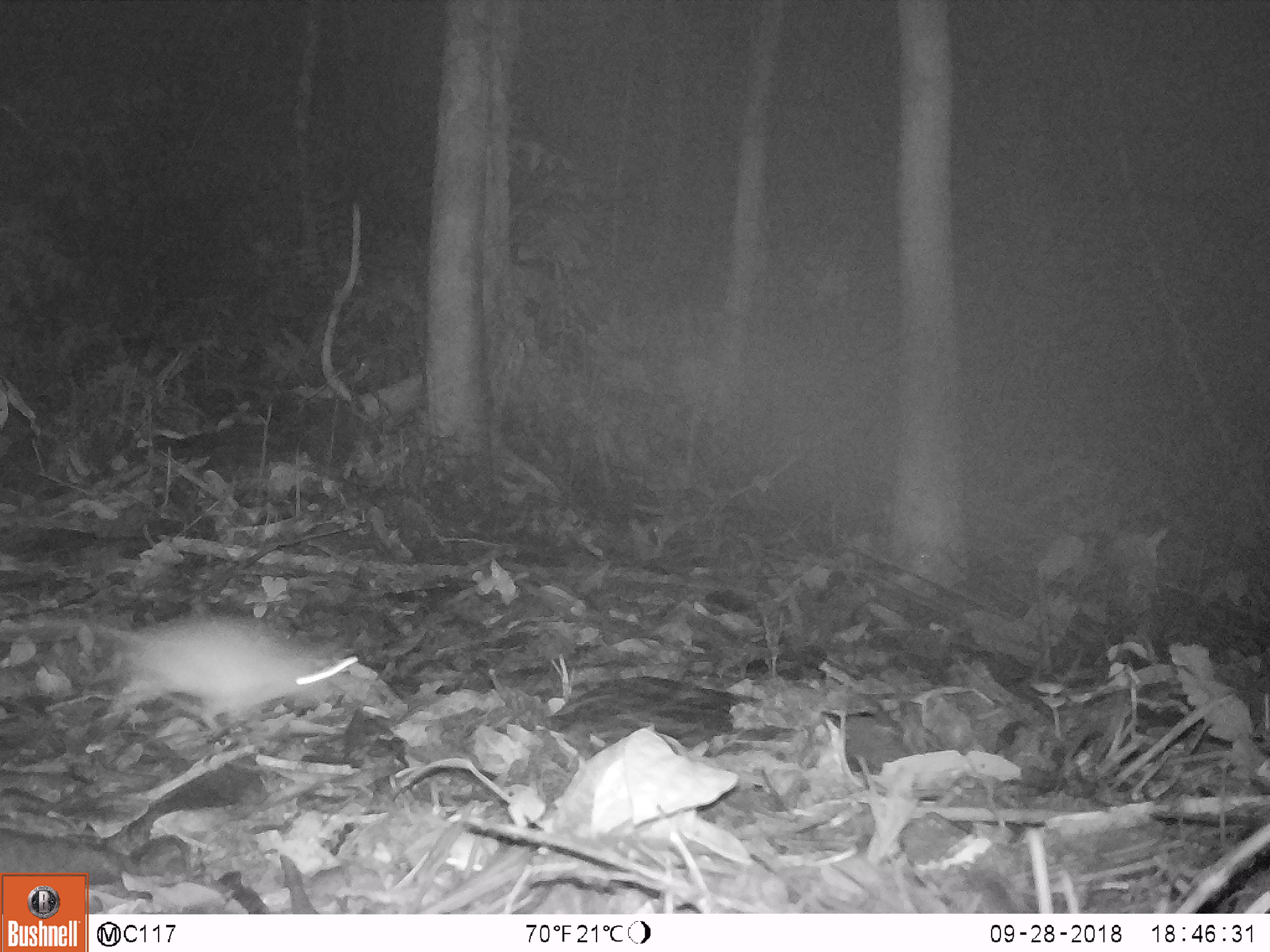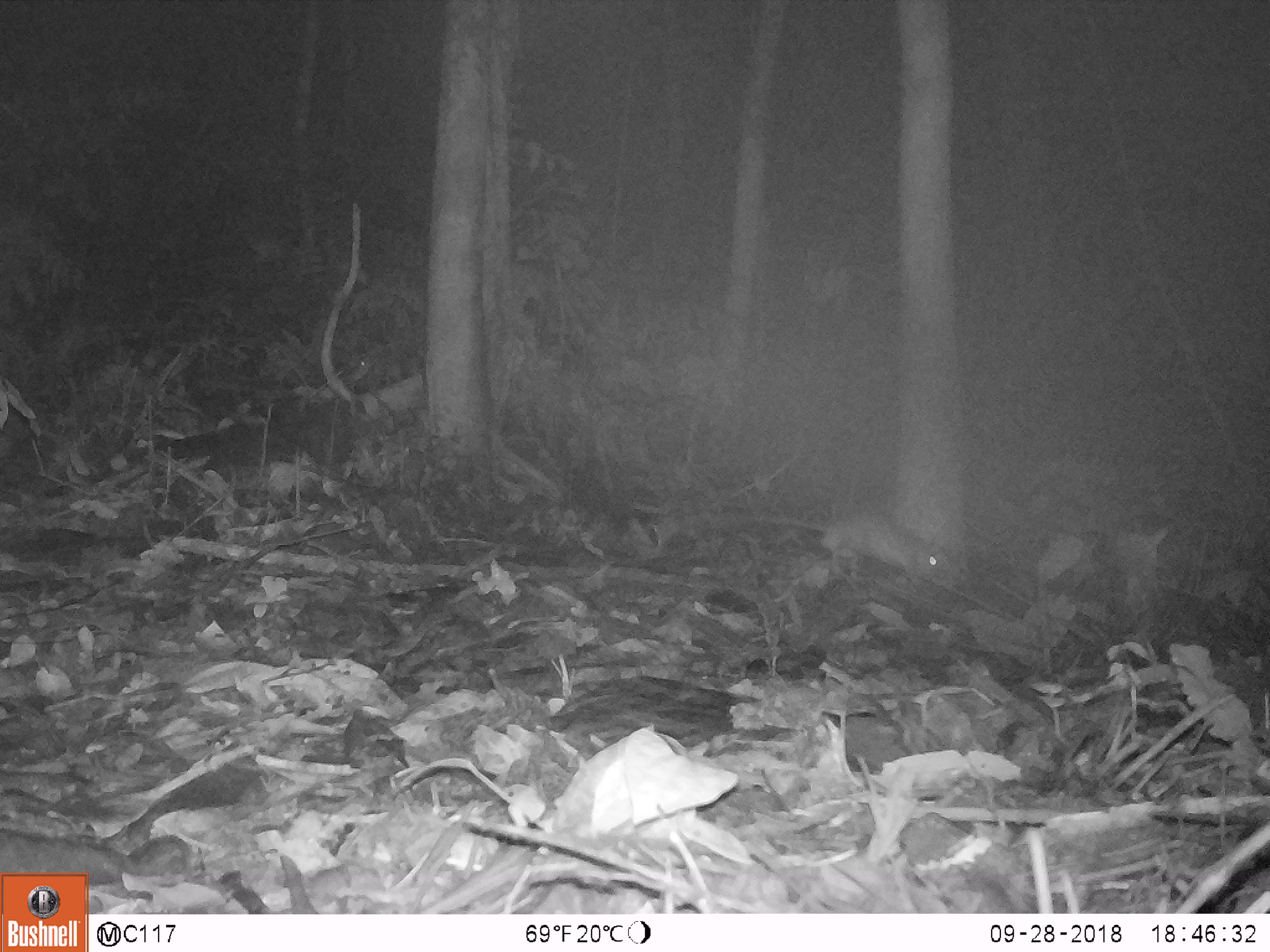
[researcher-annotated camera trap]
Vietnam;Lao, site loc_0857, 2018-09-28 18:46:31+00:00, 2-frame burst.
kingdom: Animalia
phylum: Chordata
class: Mammalia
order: Rodentia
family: Muridae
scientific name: Muridae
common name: old-world mice and rats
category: unidentified murid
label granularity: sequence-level